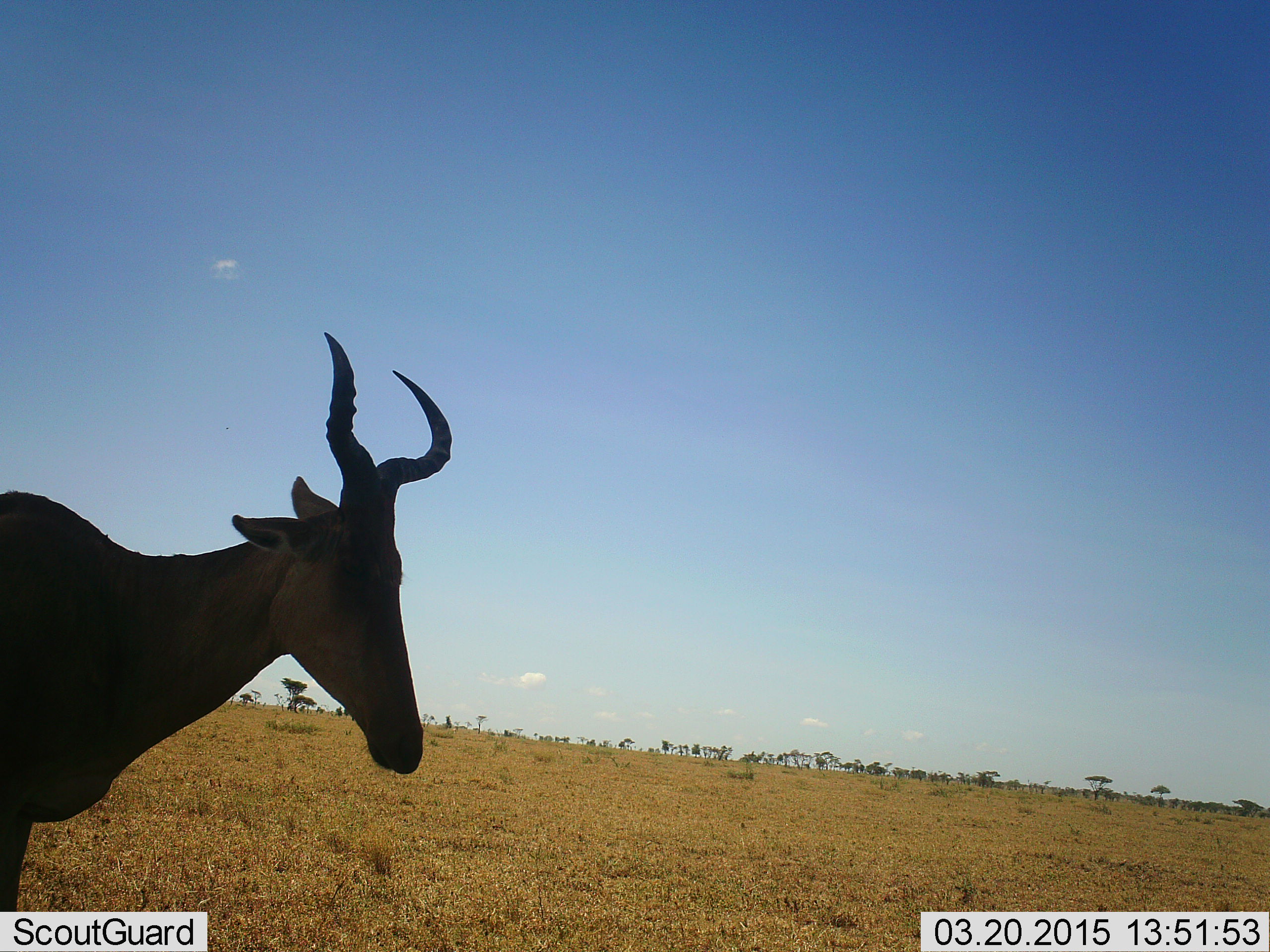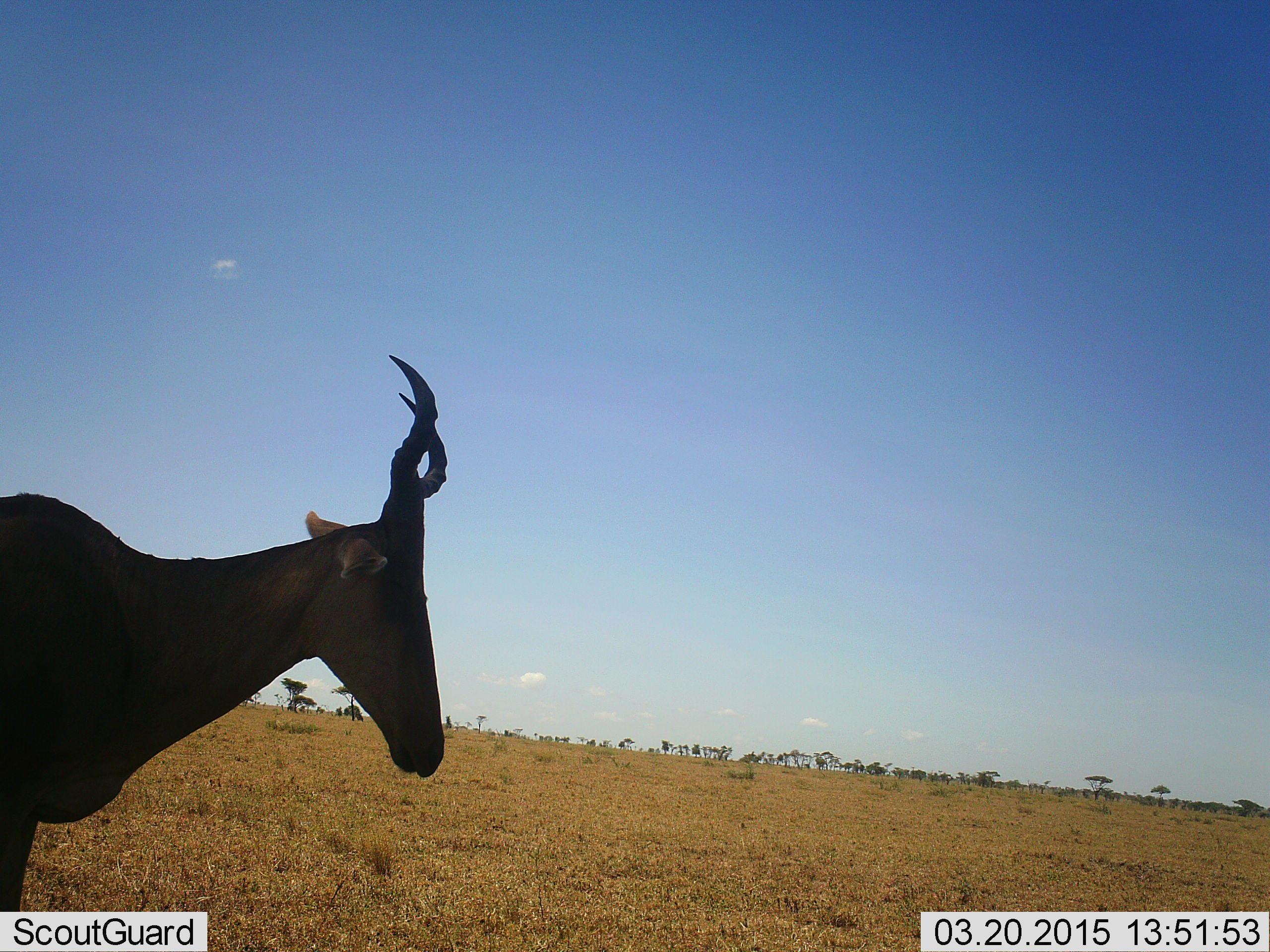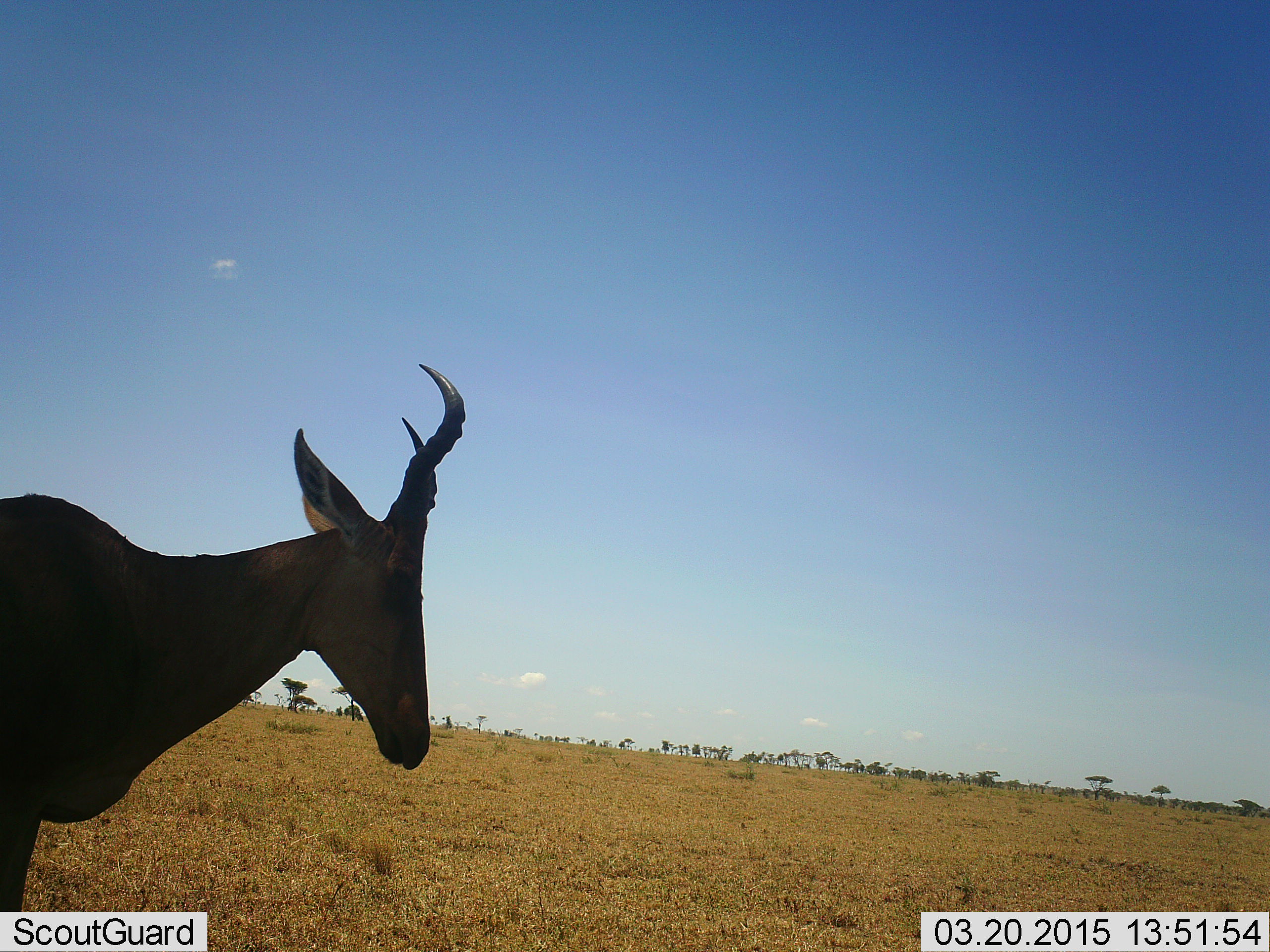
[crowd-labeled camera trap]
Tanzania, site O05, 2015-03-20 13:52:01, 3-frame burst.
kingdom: Animalia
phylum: Chordata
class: Mammalia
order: Artiodactyla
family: Bovidae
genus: Alcelaphus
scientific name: Alcelaphus buselaphus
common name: hartebeest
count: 1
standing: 90%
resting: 0%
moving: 10%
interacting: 0%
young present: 0%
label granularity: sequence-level